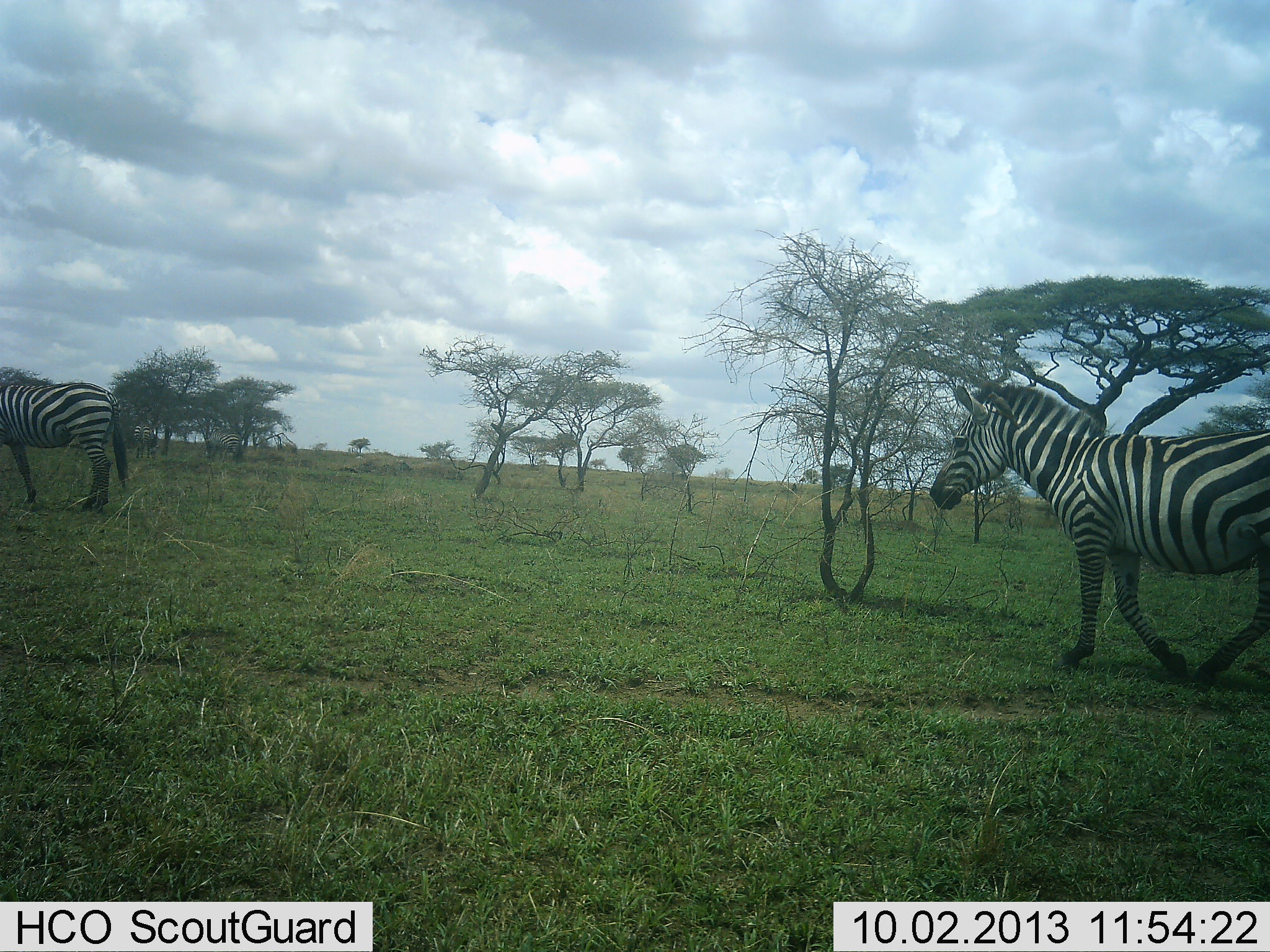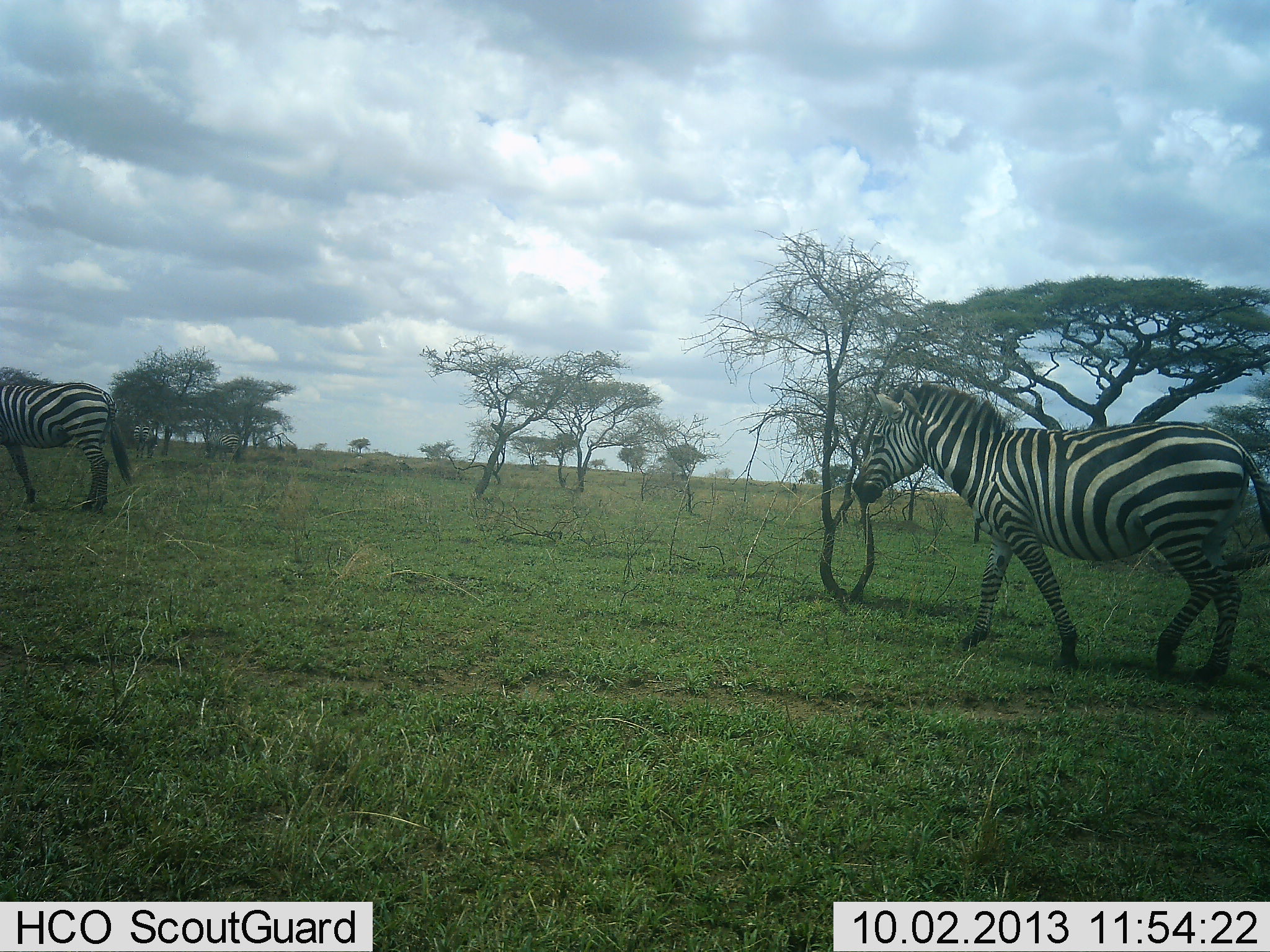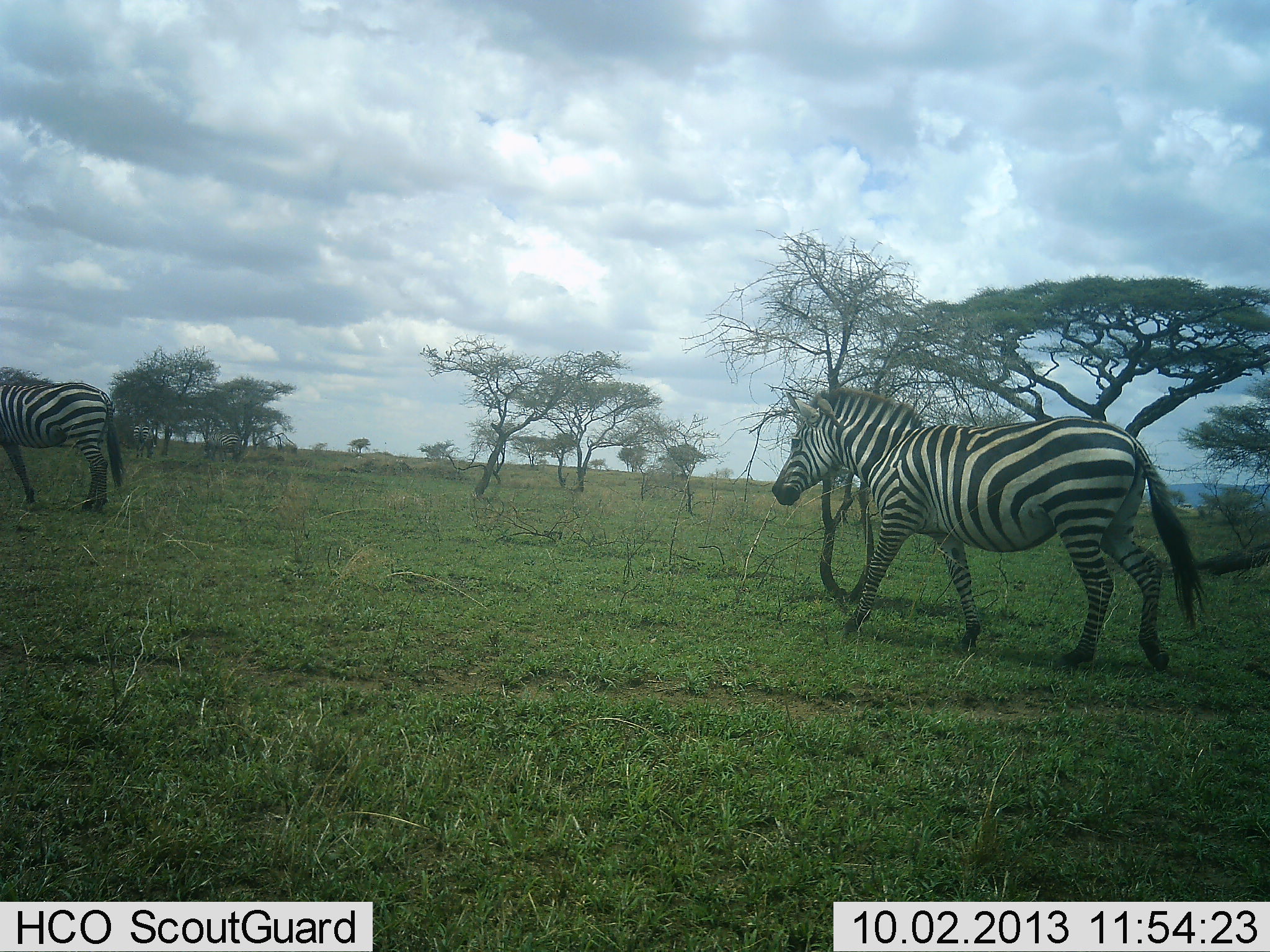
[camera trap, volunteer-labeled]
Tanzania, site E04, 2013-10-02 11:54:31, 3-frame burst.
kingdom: Animalia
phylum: Chordata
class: Mammalia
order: Perissodactyla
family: Equidae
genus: Equus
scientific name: Equus quagga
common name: plains zebra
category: zebra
Zebra (plains zebra) (Equus quagga), count 2. Behavior (volunteer vote fractions): standing 47%, resting 3%, moving 94%, interacting 0%. Young present (vote fraction): 0%. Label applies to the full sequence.